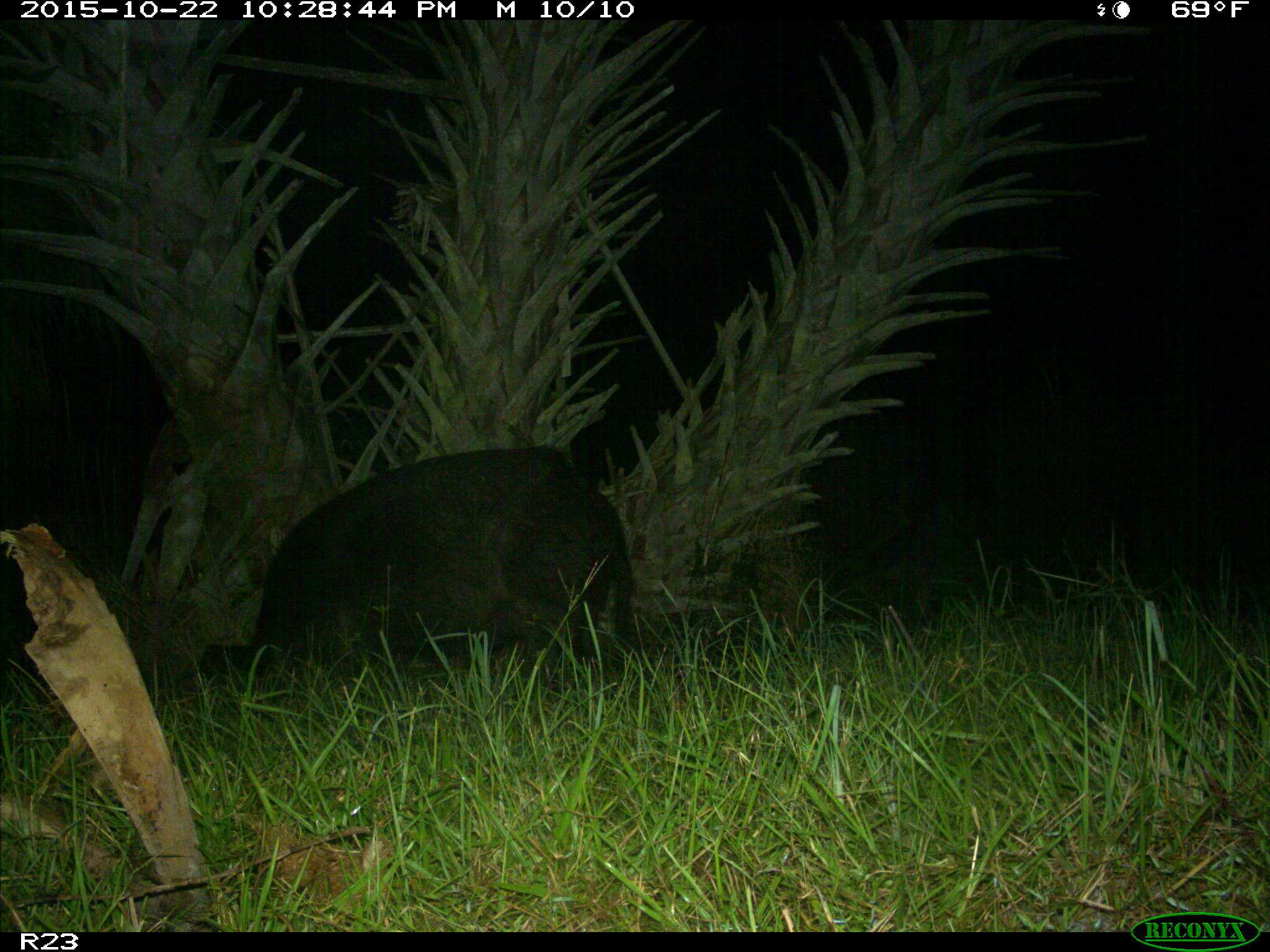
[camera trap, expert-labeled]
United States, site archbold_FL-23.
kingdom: Animalia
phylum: Chordata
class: Mammalia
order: Artiodactyla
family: Suidae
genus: Sus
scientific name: Sus scrofa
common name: wild boar